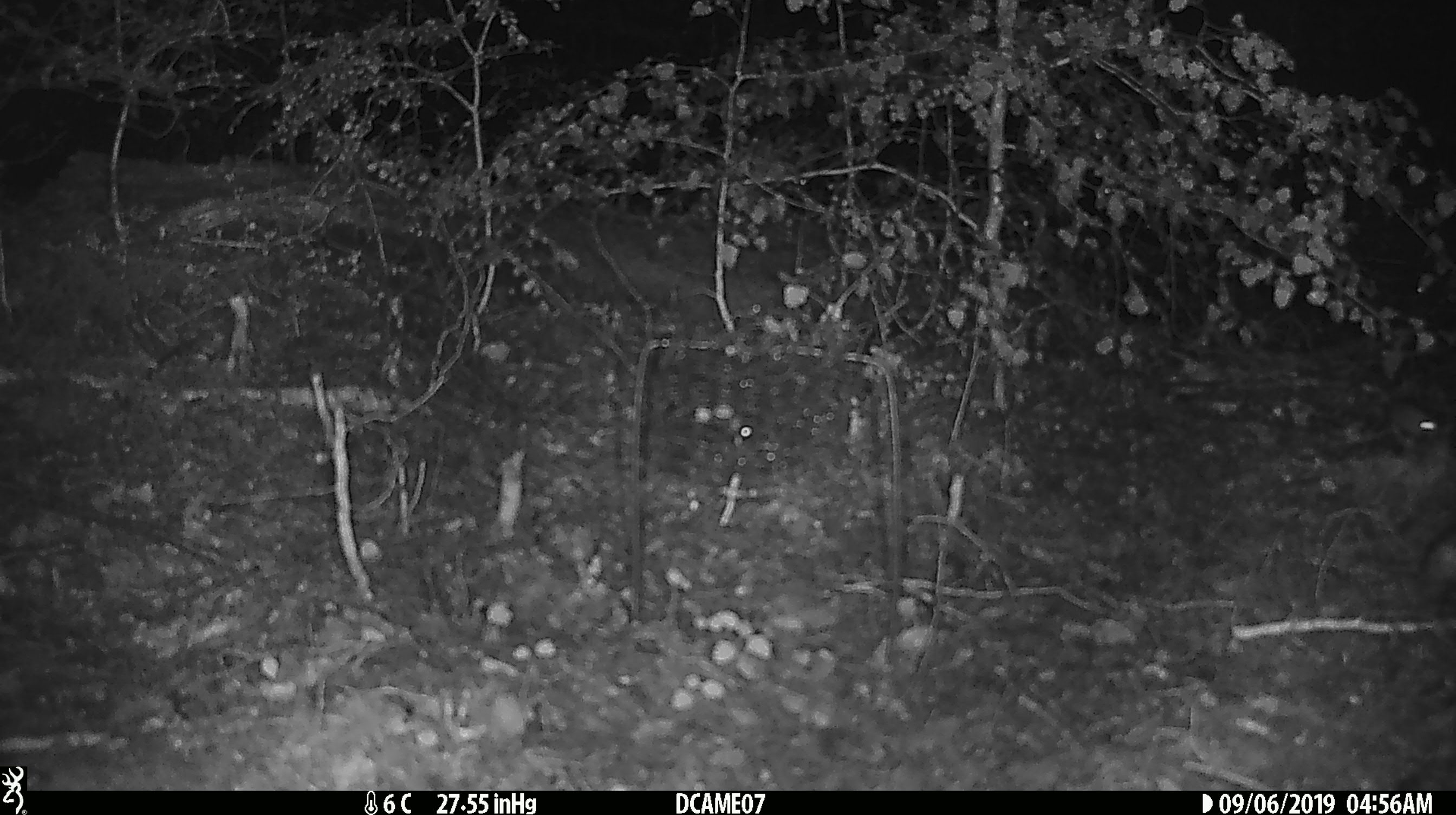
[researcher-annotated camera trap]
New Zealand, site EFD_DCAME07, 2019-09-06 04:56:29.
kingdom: Animalia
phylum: Chordata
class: Mammalia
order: Rodentia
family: Muridae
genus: Mus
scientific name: Mus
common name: mouse